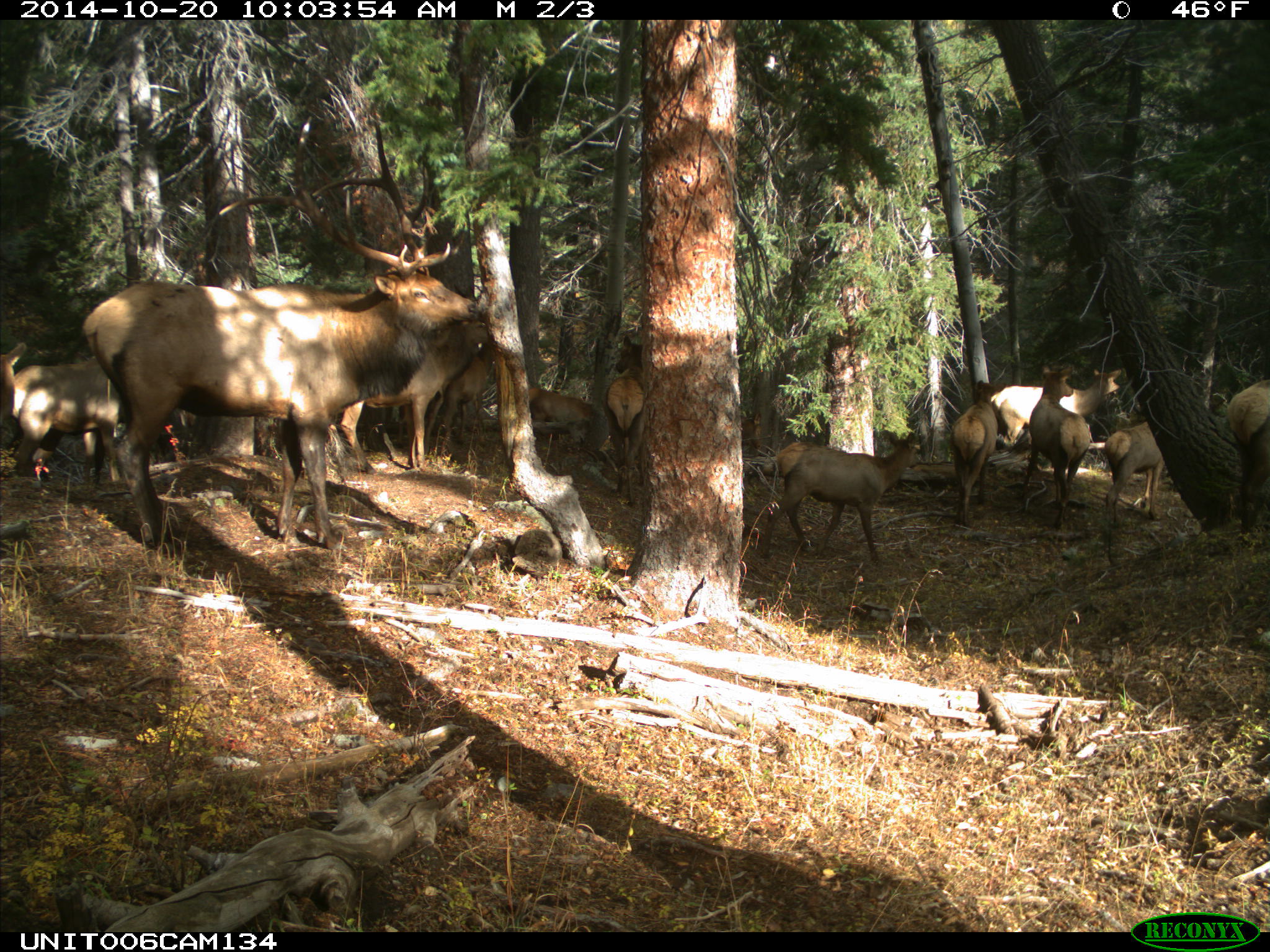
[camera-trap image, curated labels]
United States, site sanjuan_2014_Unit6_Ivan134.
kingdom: Animalia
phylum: Chordata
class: Mammalia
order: Artiodactyla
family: Cervidae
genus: Cervus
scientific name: Cervus elaphus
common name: red deer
Cervus elaphus (red deer).